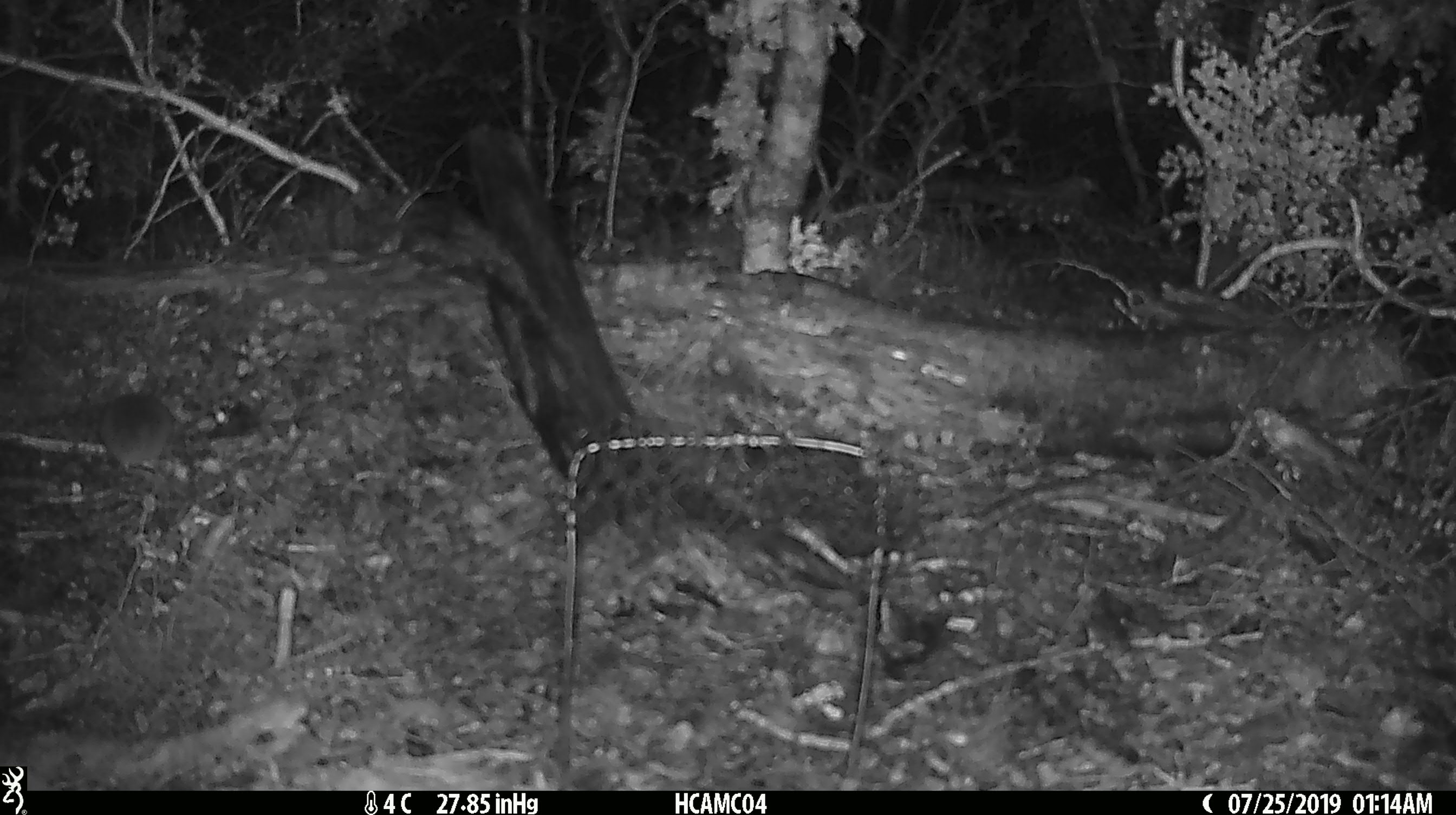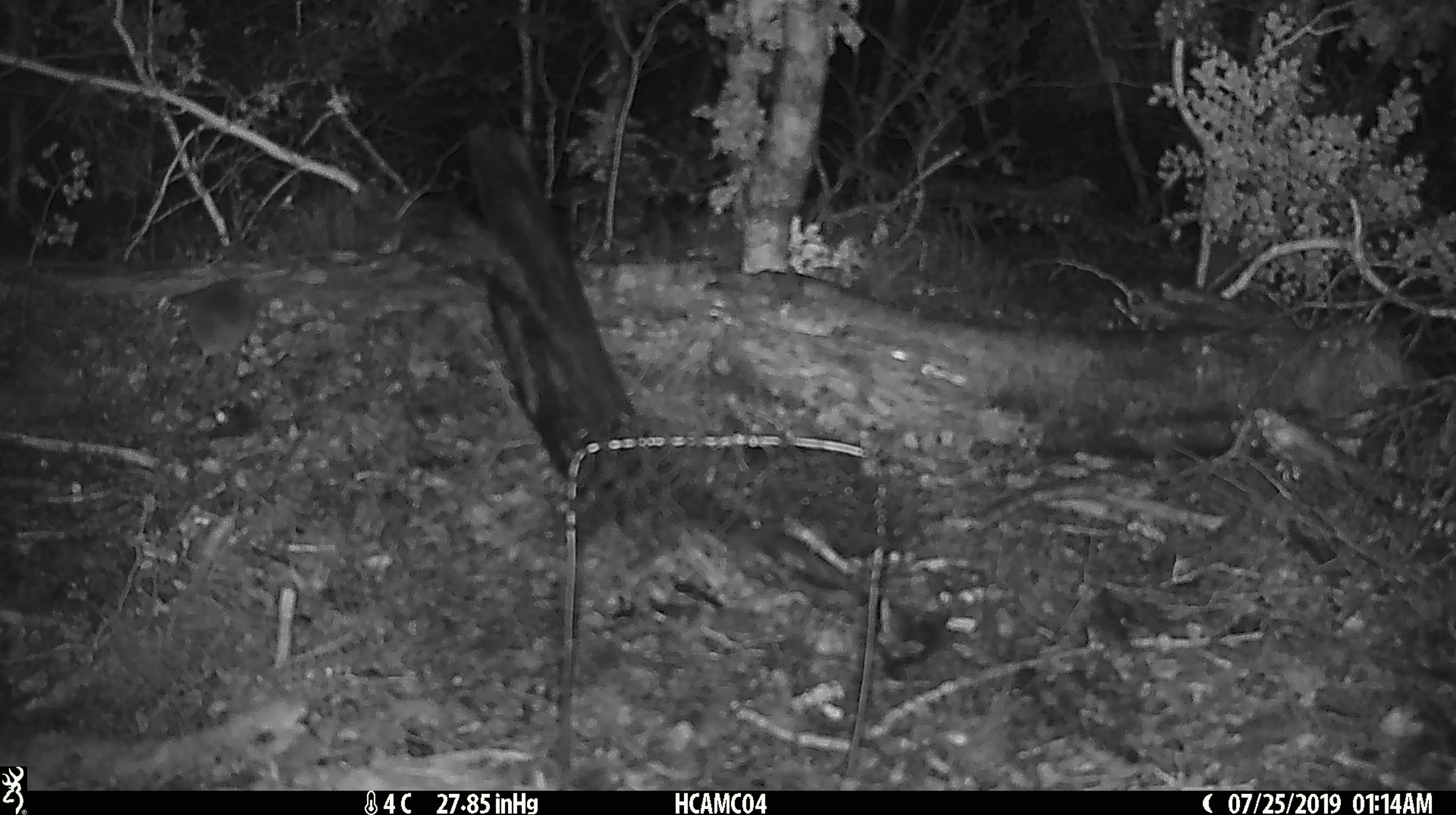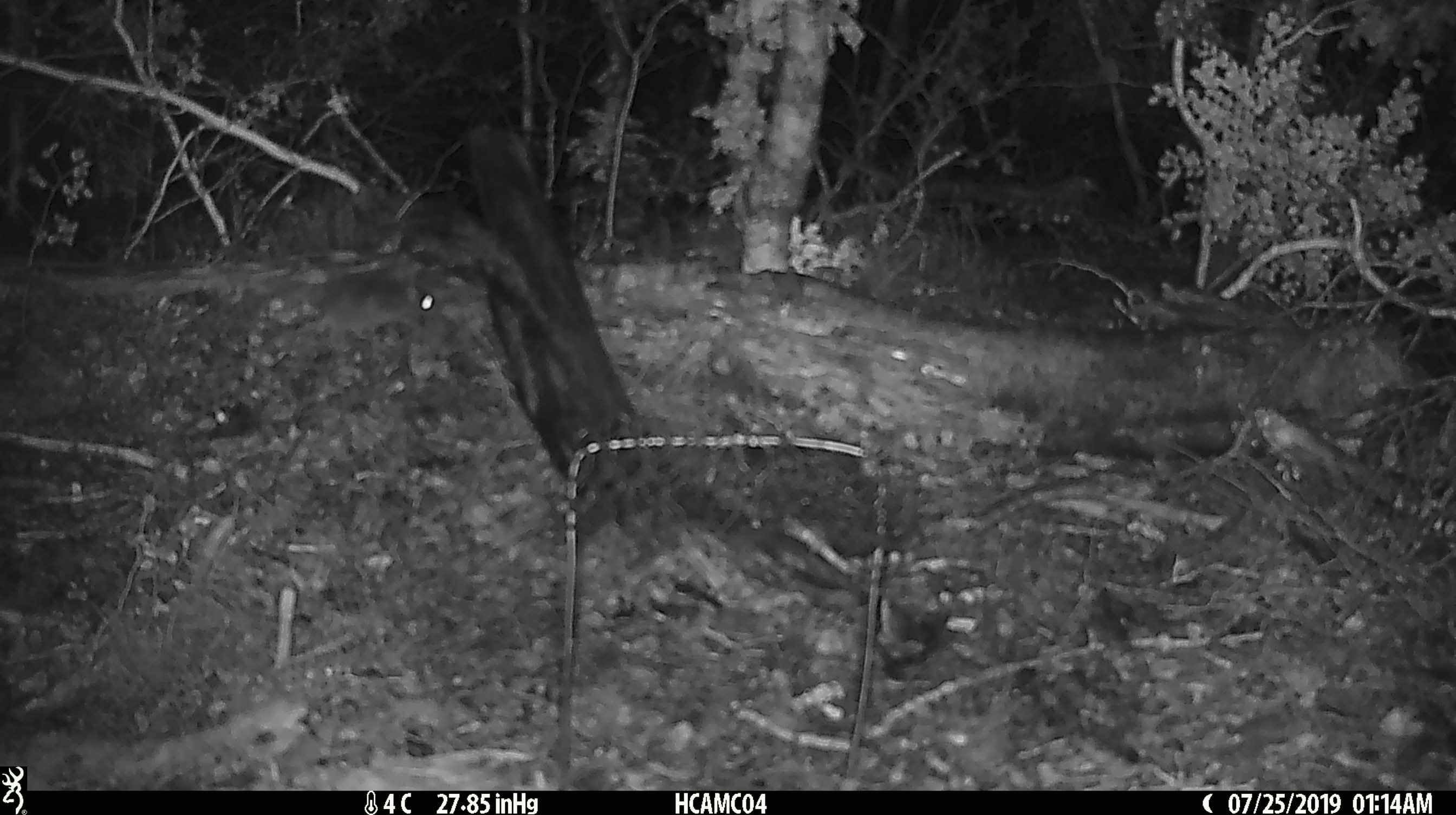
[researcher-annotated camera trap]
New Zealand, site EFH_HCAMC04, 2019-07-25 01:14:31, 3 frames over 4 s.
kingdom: Animalia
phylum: Chordata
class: Mammalia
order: Rodentia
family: Muridae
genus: Mus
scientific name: Mus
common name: mouse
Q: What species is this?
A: Mouse (Mus).